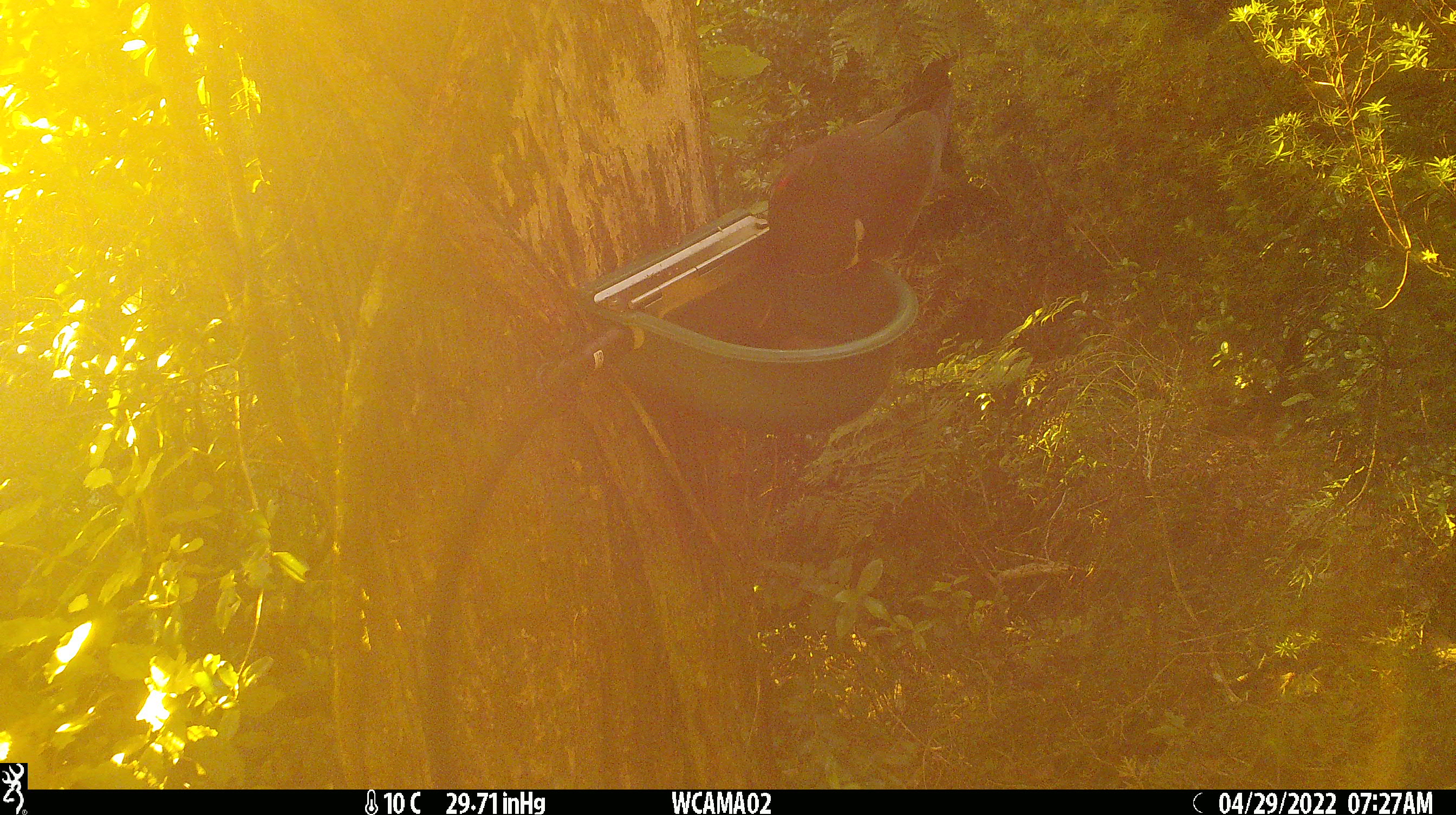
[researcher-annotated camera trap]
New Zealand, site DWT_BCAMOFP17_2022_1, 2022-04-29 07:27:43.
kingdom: Animalia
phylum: Chordata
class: Aves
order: Columbiformes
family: Columbidae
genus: Hemiphaga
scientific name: Hemiphaga novaeseelandiae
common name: new zealand pigeon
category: kereru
Kereru (new zealand pigeon) (Hemiphaga novaeseelandiae).